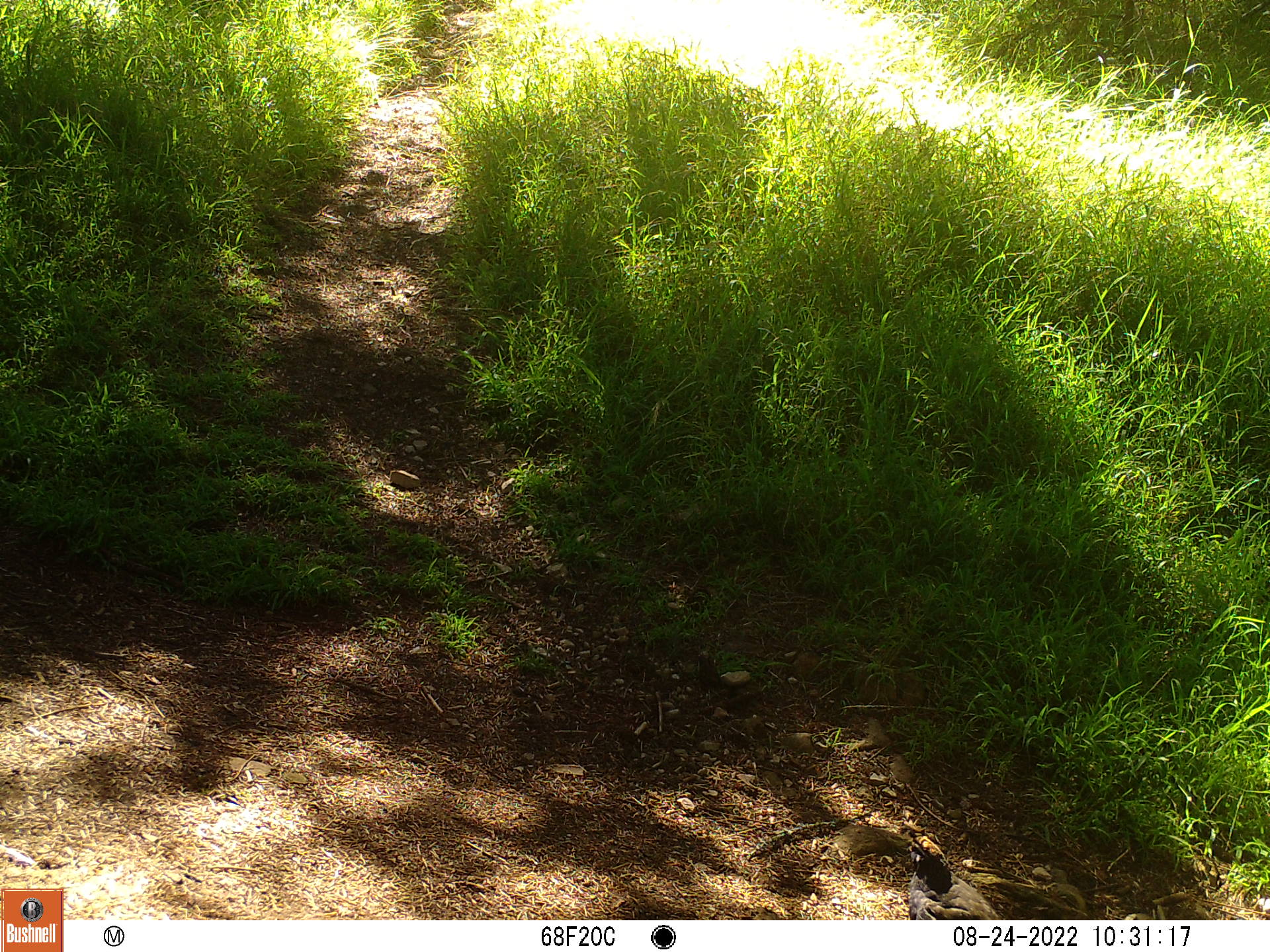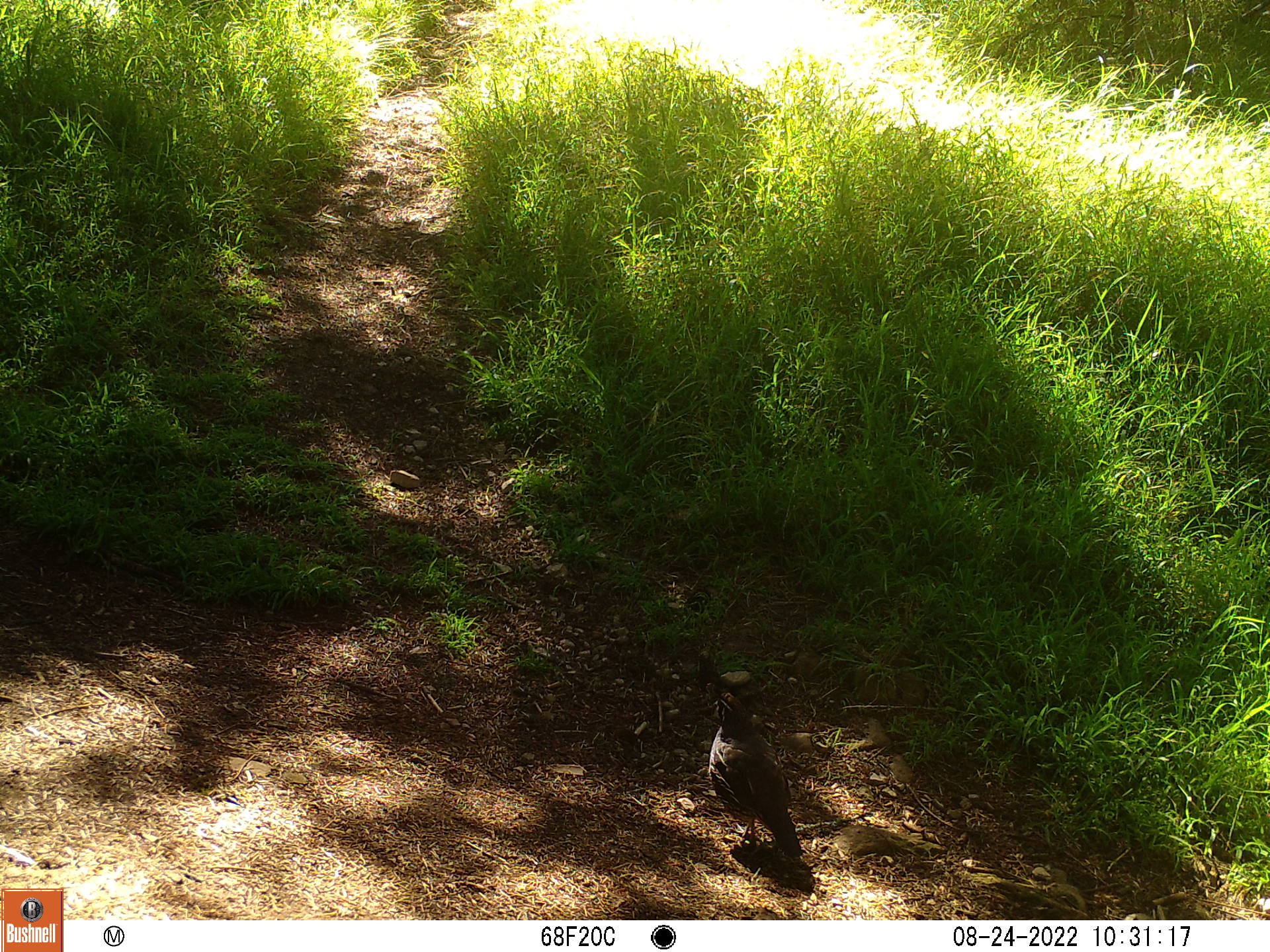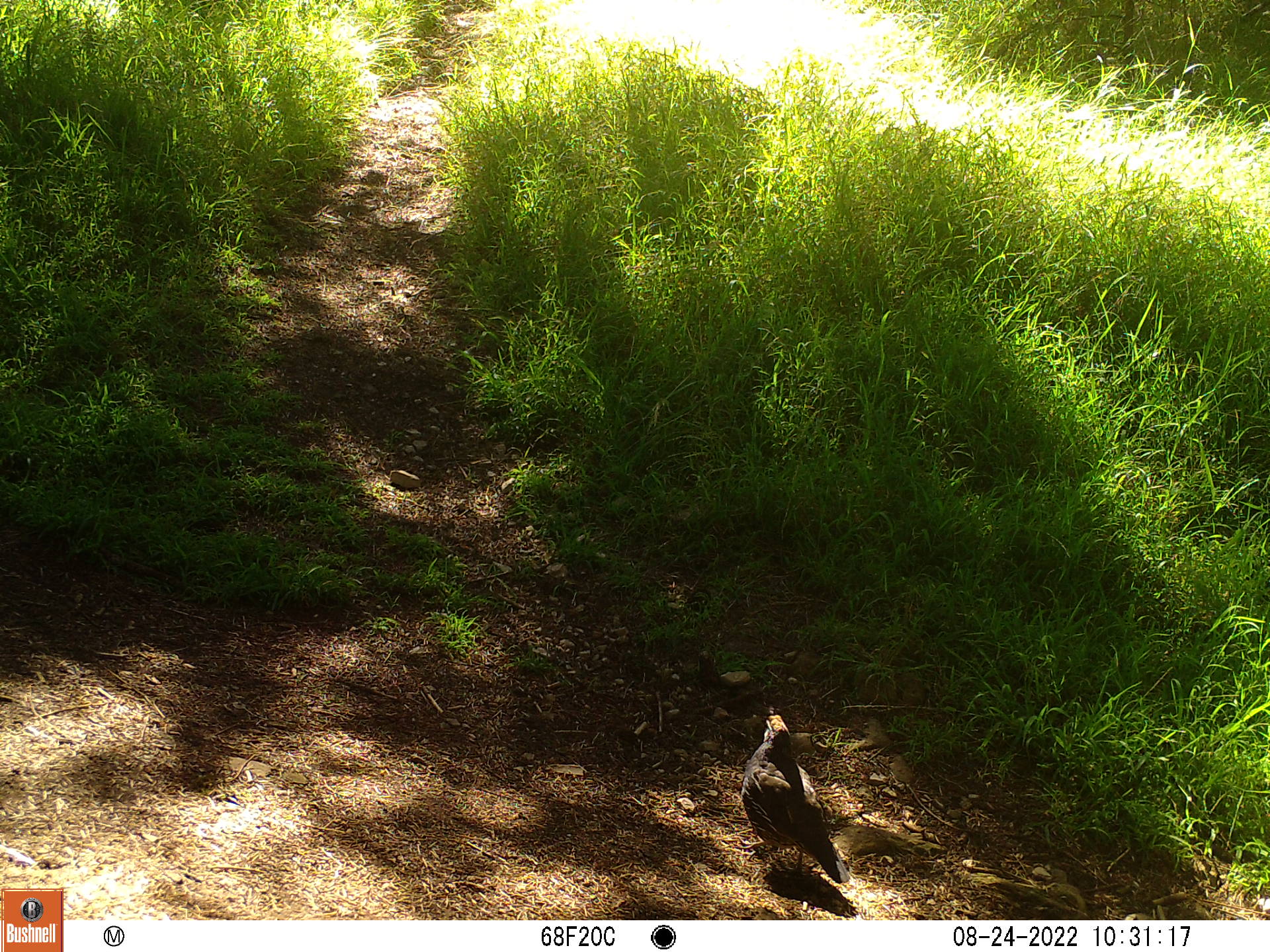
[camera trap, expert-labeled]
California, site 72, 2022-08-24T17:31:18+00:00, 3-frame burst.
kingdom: Animalia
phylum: Chordata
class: Aves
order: Galliformes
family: Odontophoridae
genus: Callipepla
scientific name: Callipepla californica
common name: california quail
California quail (Callipepla californica).